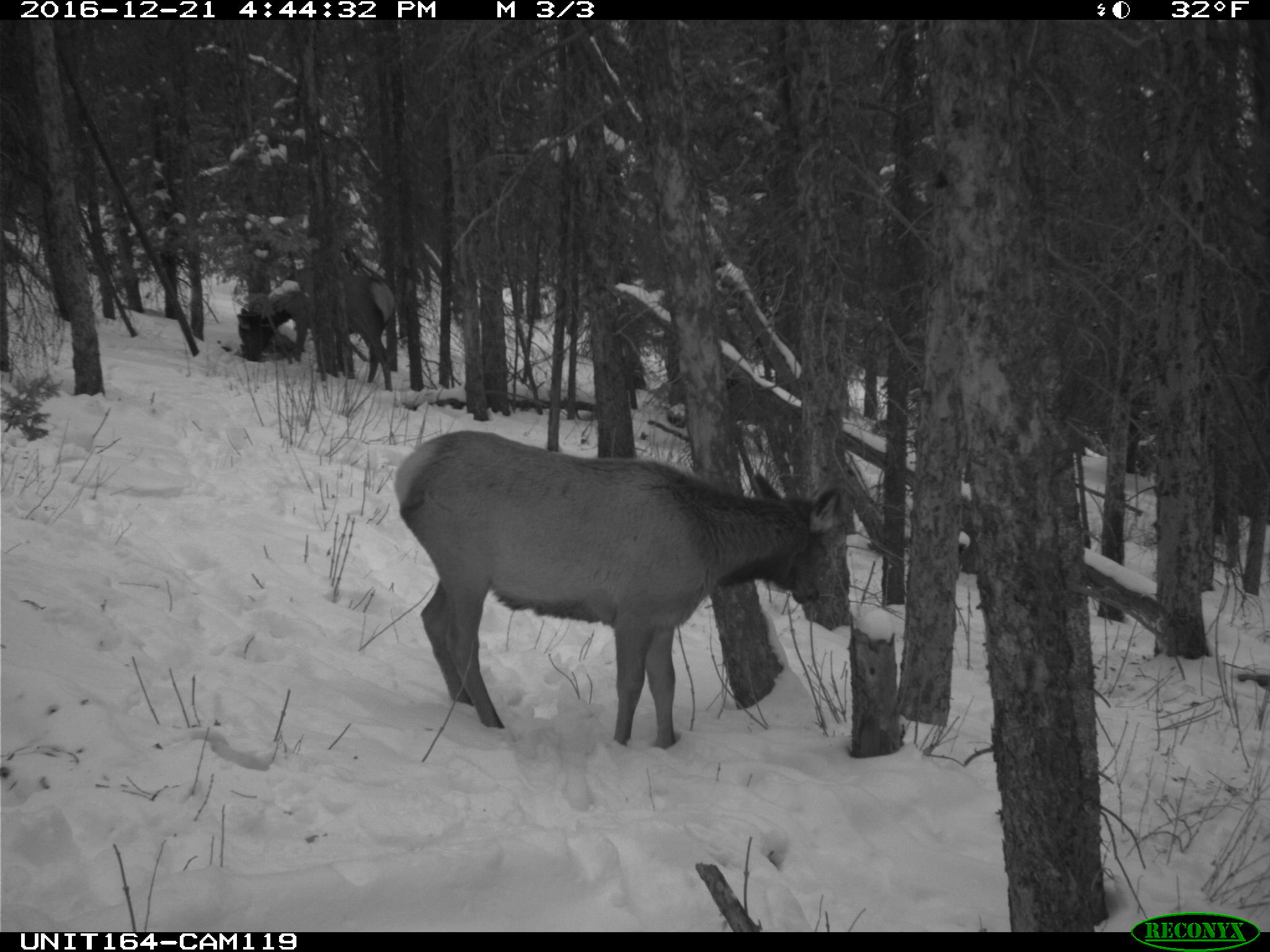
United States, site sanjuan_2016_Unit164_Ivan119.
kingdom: Animalia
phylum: Chordata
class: Mammalia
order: Artiodactyla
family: Cervidae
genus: Cervus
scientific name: Cervus elaphus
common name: red deer